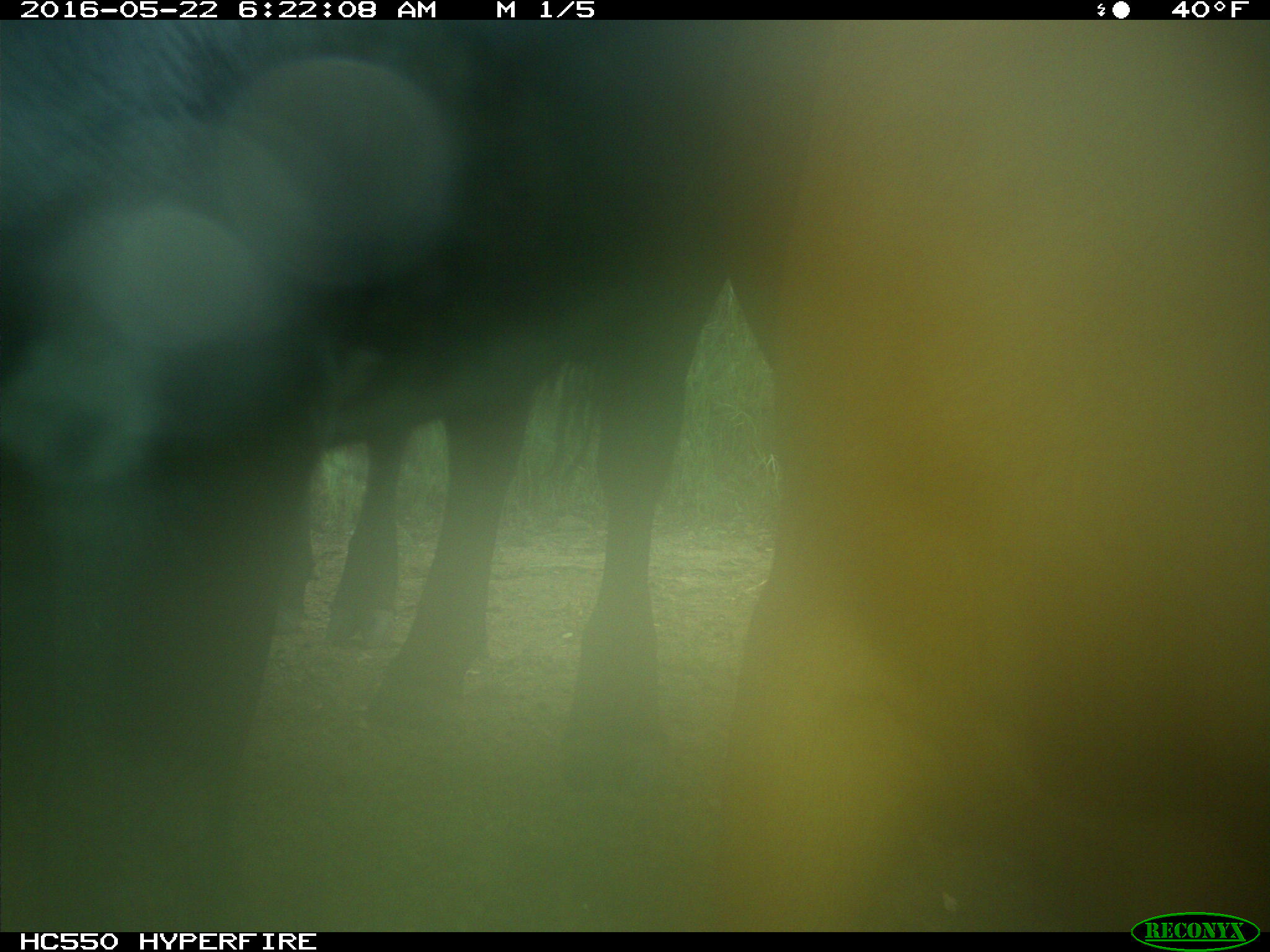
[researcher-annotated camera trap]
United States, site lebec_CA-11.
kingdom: Animalia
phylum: Chordata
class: Mammalia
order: Artiodactyla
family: Bovidae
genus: Bos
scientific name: Bos taurus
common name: domestic cow